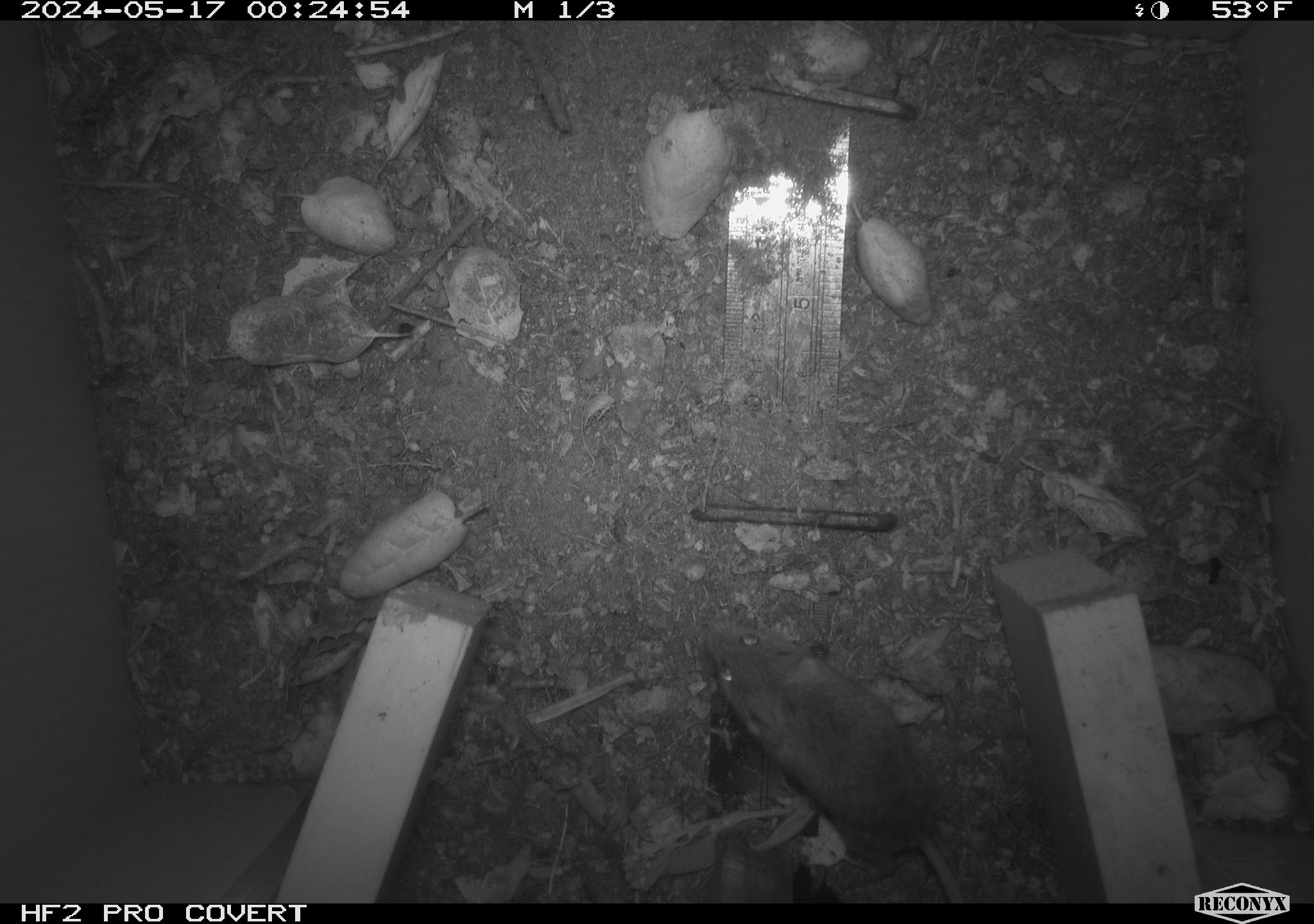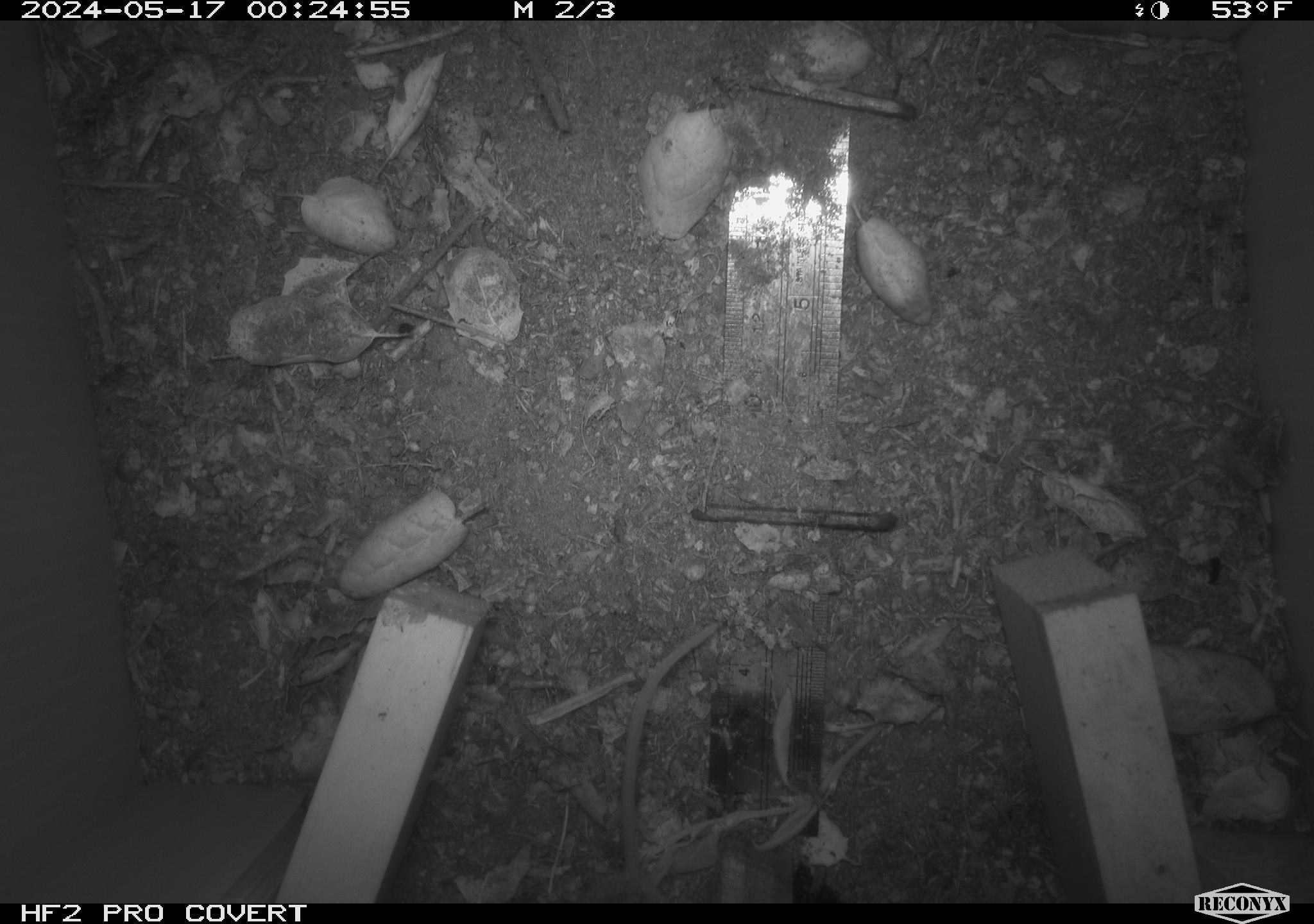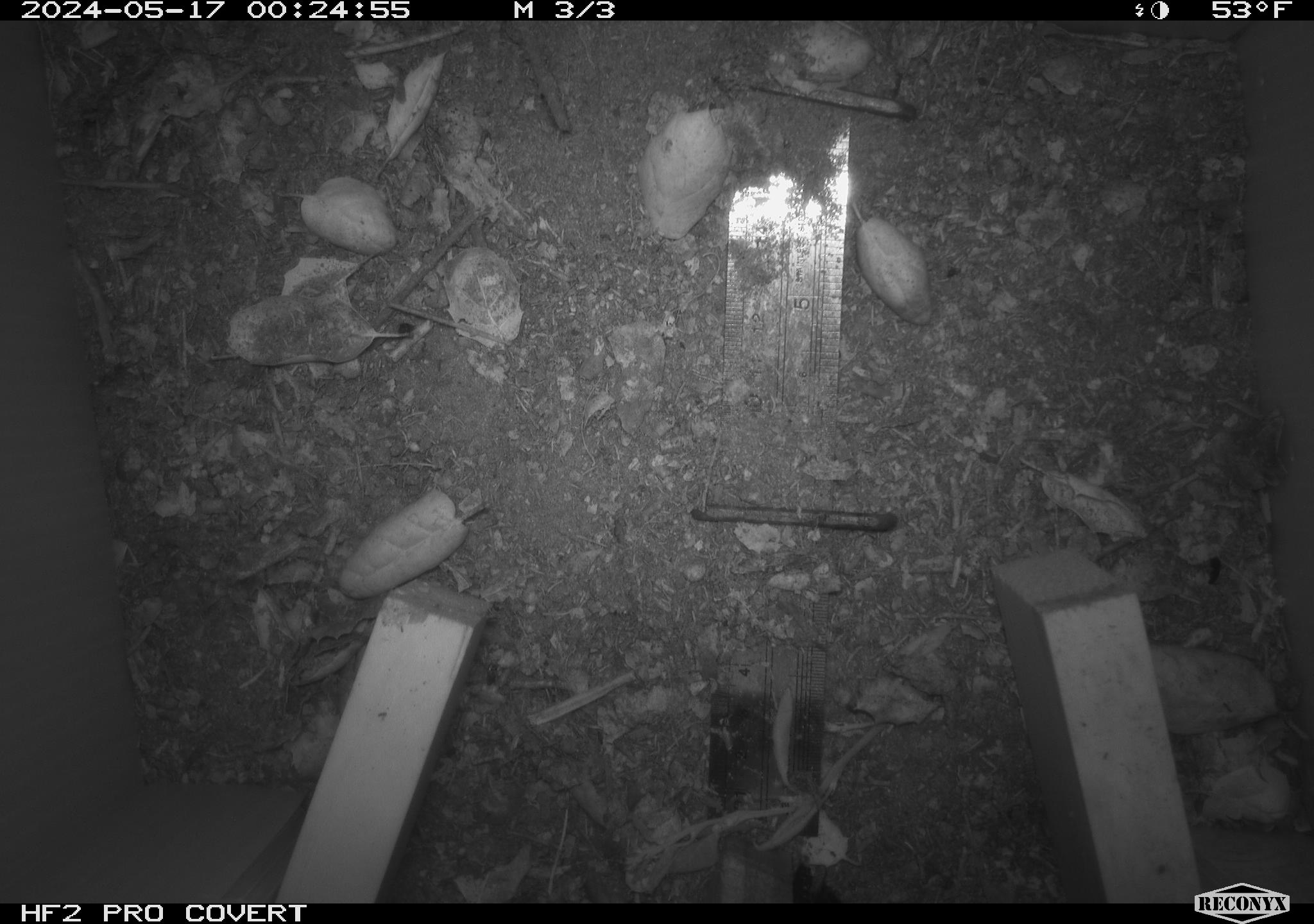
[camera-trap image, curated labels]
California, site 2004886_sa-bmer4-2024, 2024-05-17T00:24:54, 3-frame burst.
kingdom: Animalia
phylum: Chordata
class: Mammalia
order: Rodentia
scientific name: Rodentia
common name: mouse species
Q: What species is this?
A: Mouse species (Rodentia).